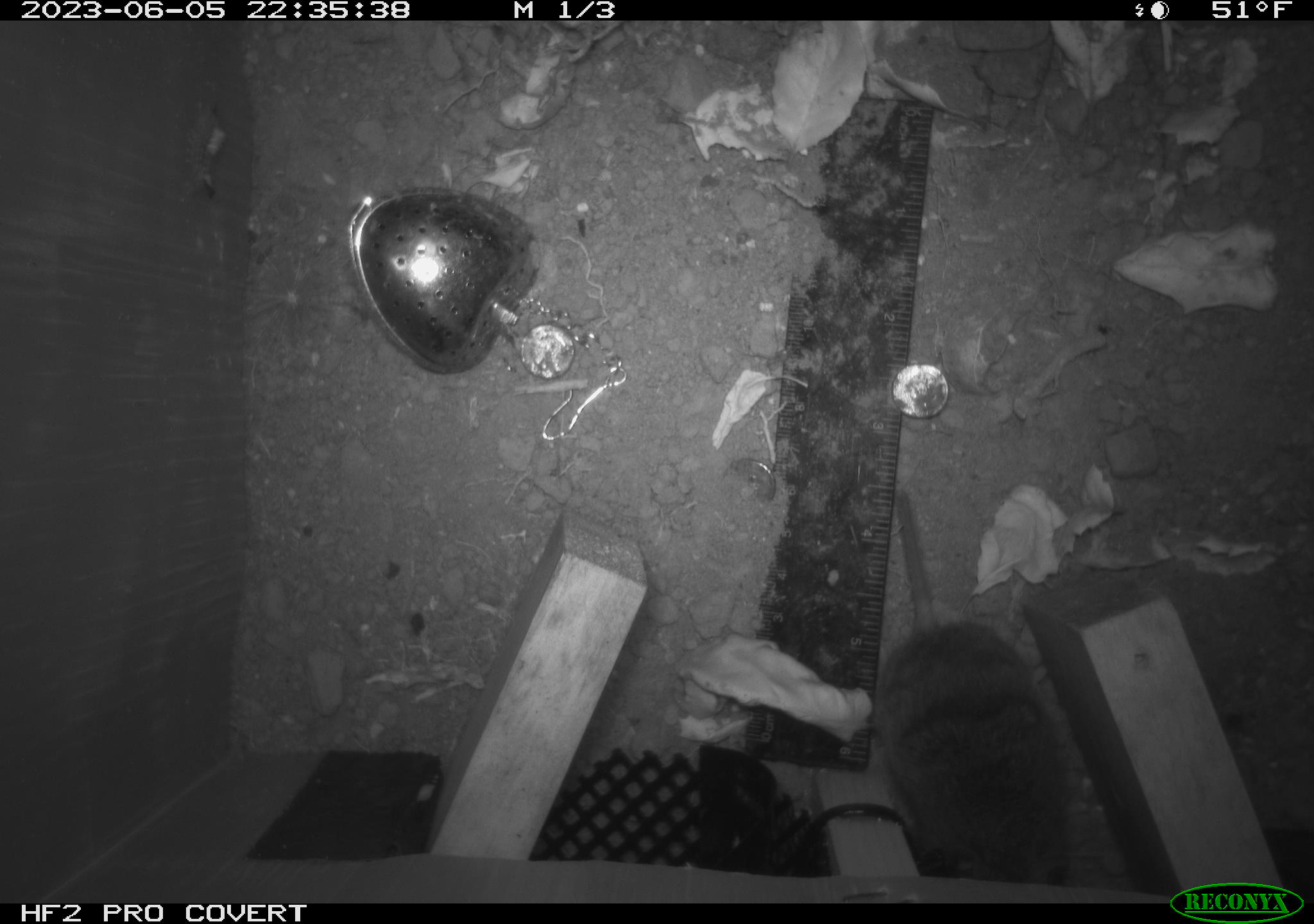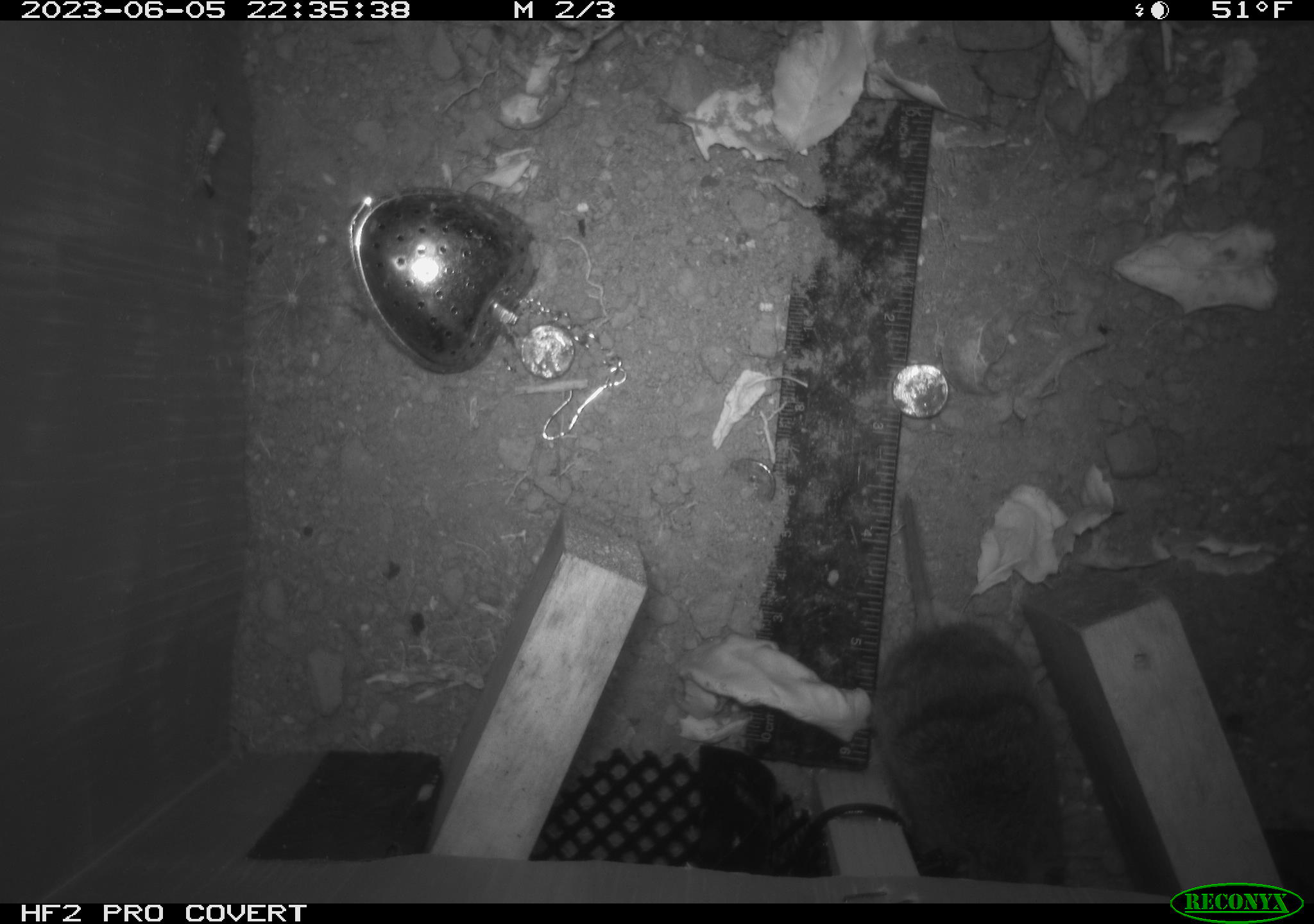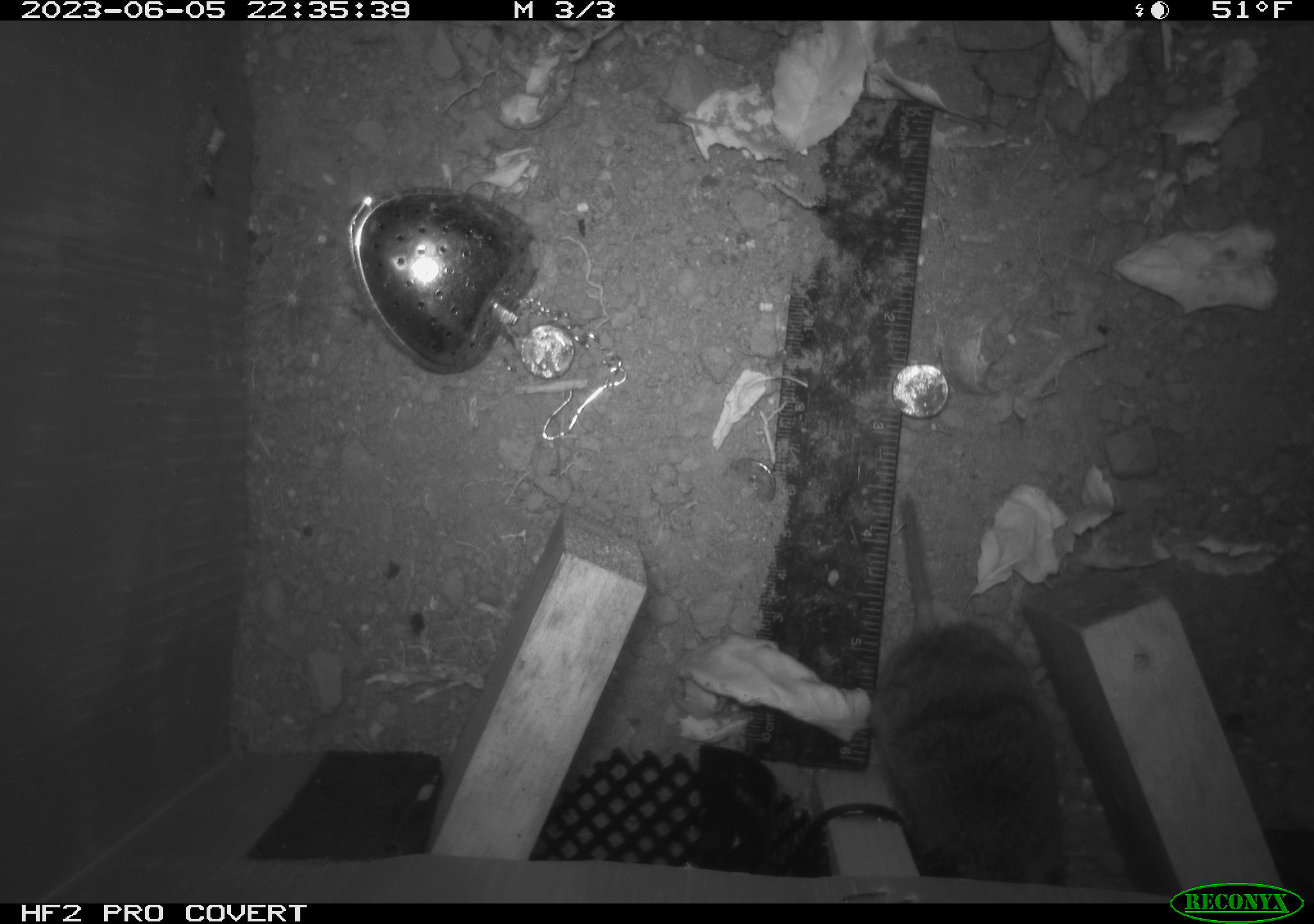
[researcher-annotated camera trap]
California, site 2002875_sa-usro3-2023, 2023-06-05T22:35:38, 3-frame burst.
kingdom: Animalia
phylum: Chordata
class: Mammalia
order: Rodentia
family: Cricetidae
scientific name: Arvicolinae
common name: voles, lemmings, and muskrats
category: arvicolinae subfamily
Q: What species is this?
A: Arvicolinae subfamily (voles, lemmings, and muskrats) (Arvicolinae).